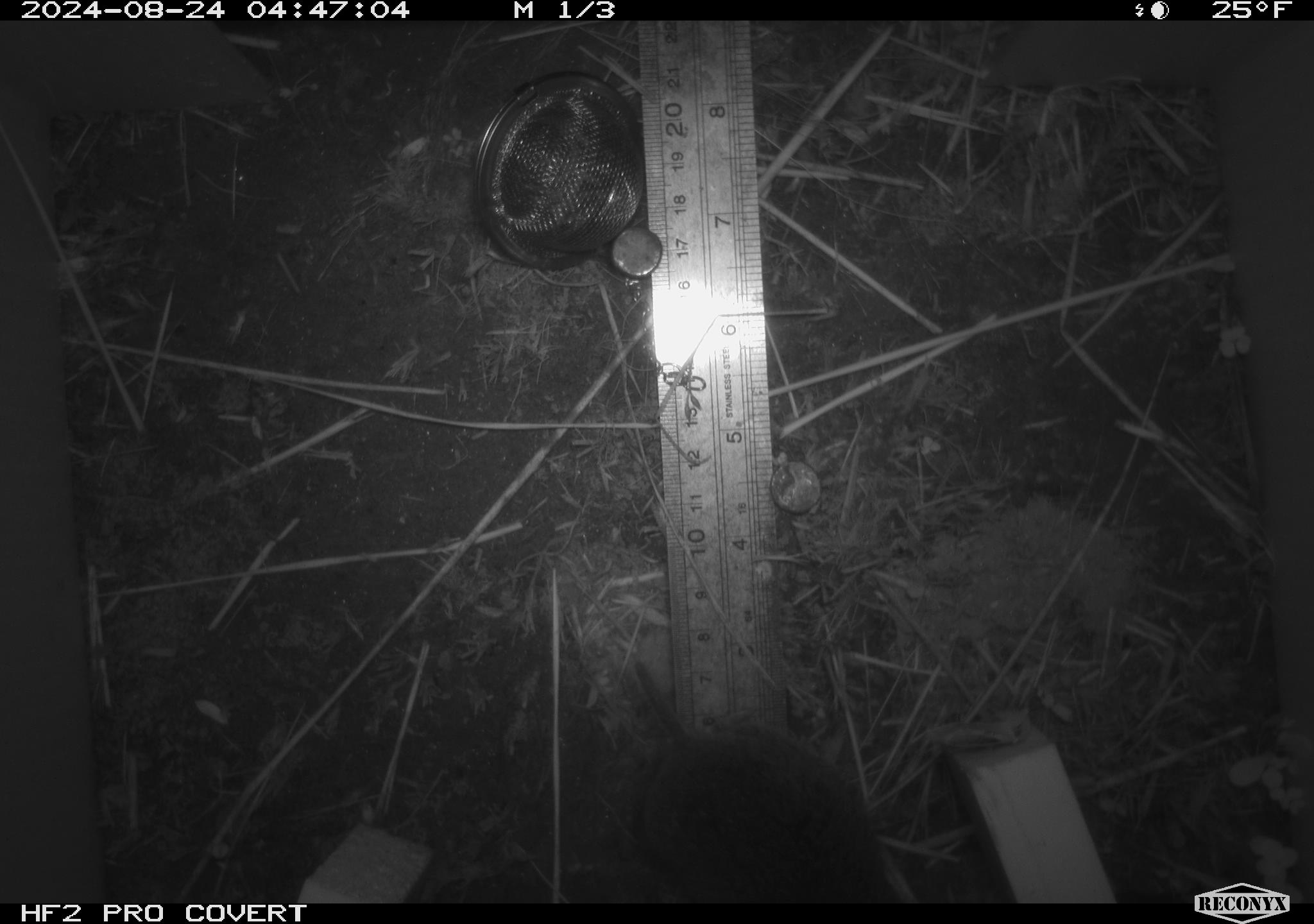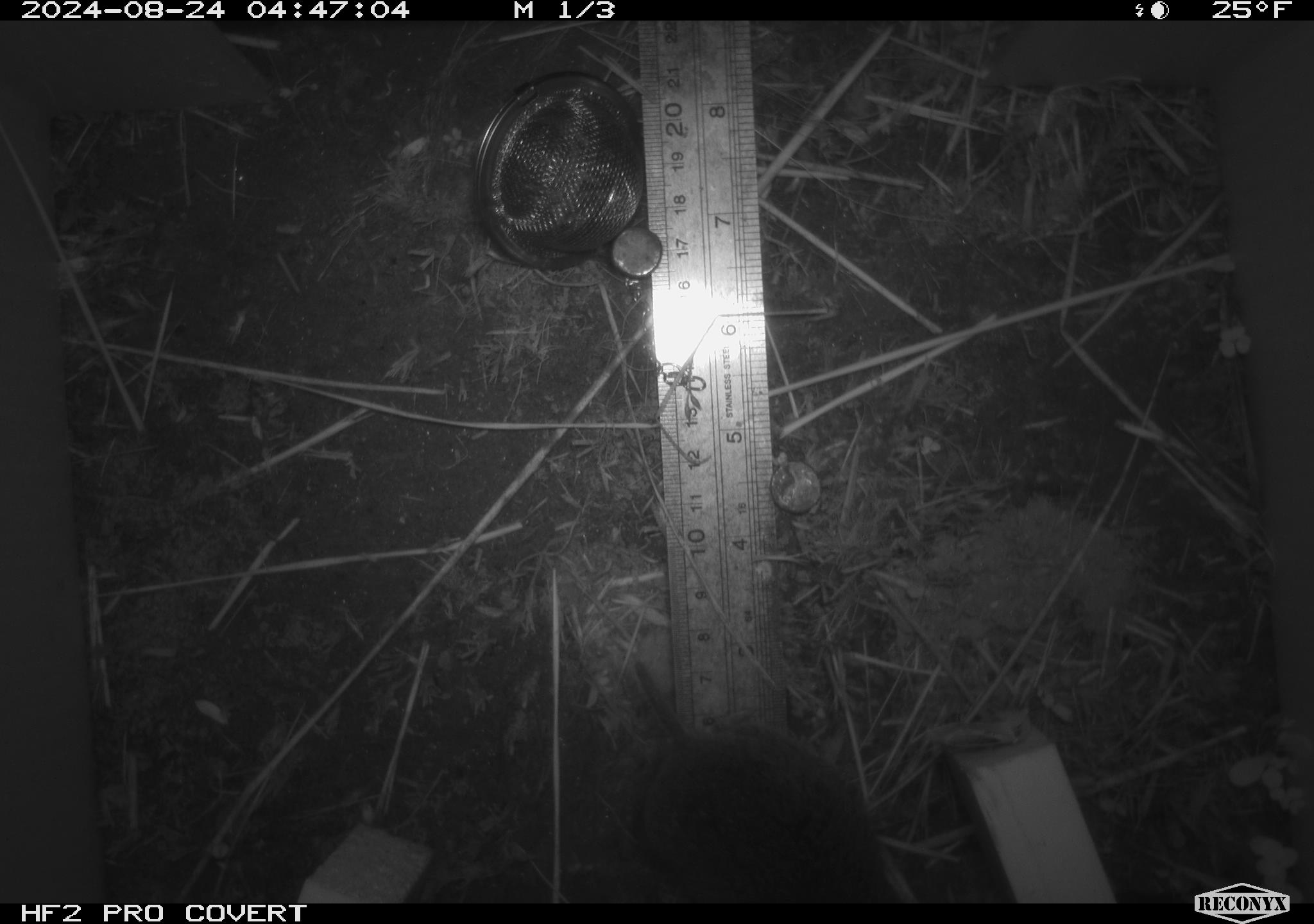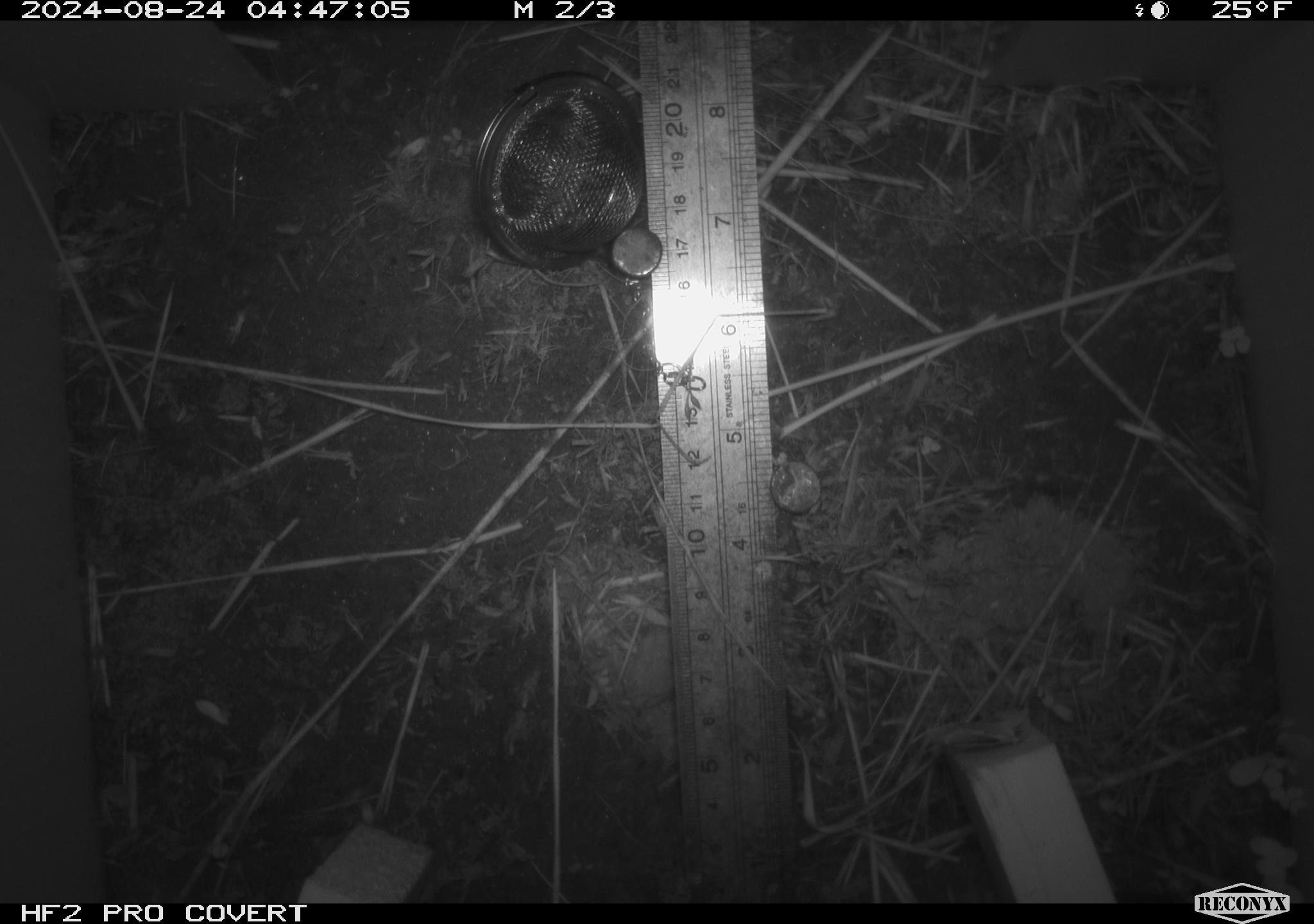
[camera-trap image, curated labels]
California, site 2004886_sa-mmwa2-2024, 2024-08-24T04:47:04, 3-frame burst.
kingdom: Animalia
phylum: Chordata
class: Mammalia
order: Rodentia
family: Cricetidae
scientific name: Arvicolinae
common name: voles, lemmings, and muskrats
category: arvicolinae subfamily